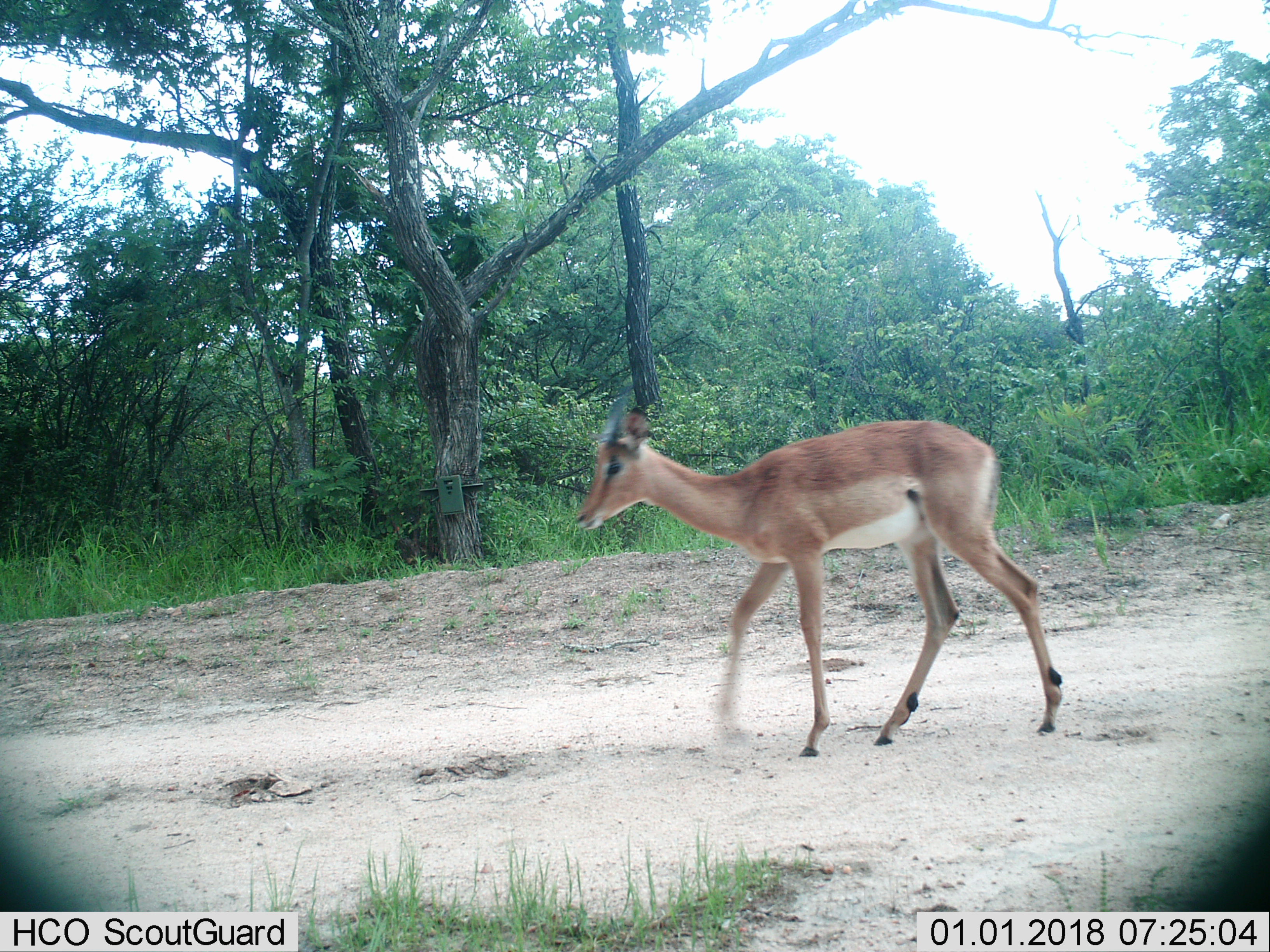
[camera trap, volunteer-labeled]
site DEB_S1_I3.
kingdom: Animalia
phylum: Chordata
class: Mammalia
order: Artiodactyla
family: Bovidae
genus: Aepyceros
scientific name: Aepyceros melampus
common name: impala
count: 1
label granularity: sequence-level